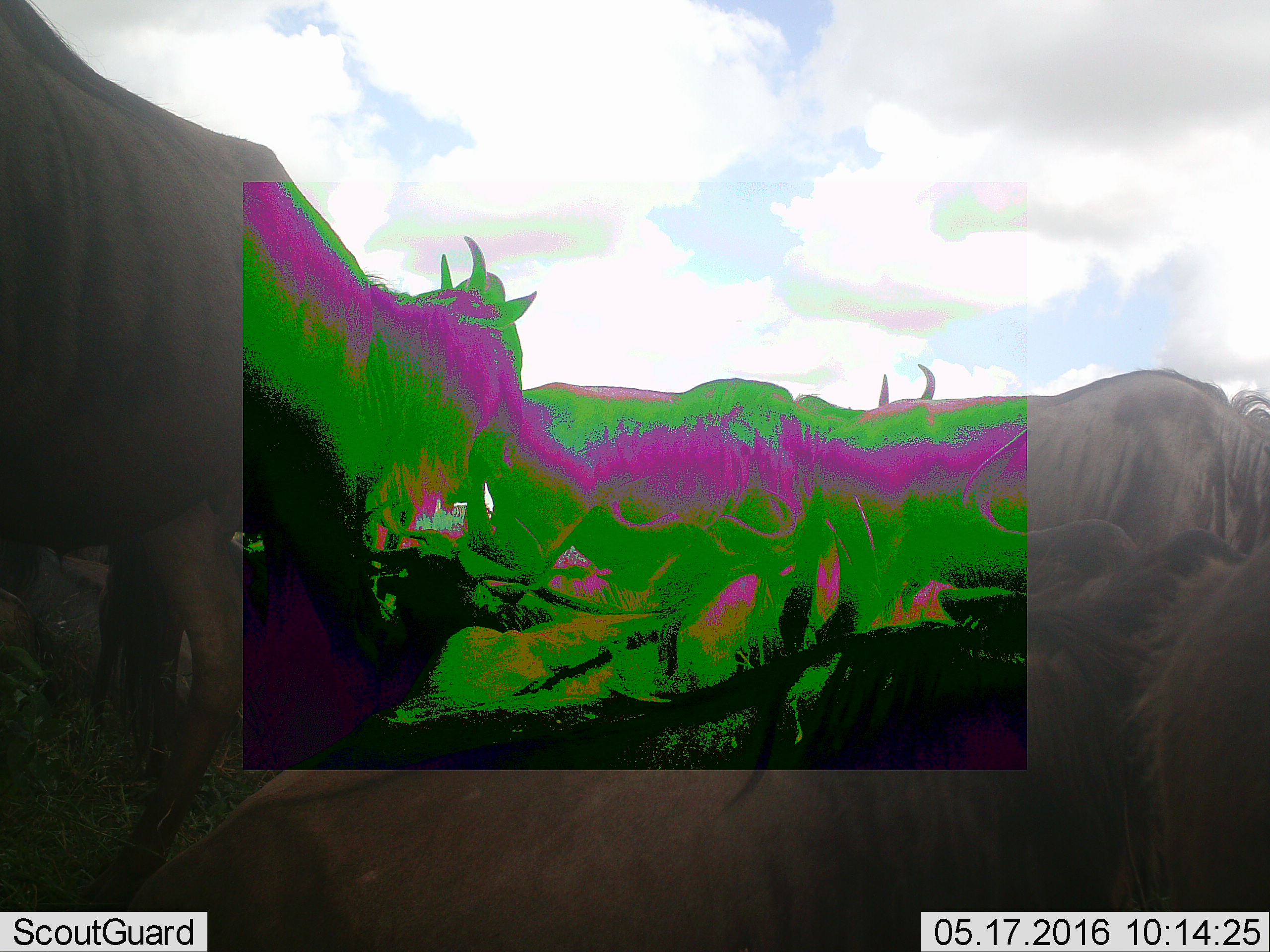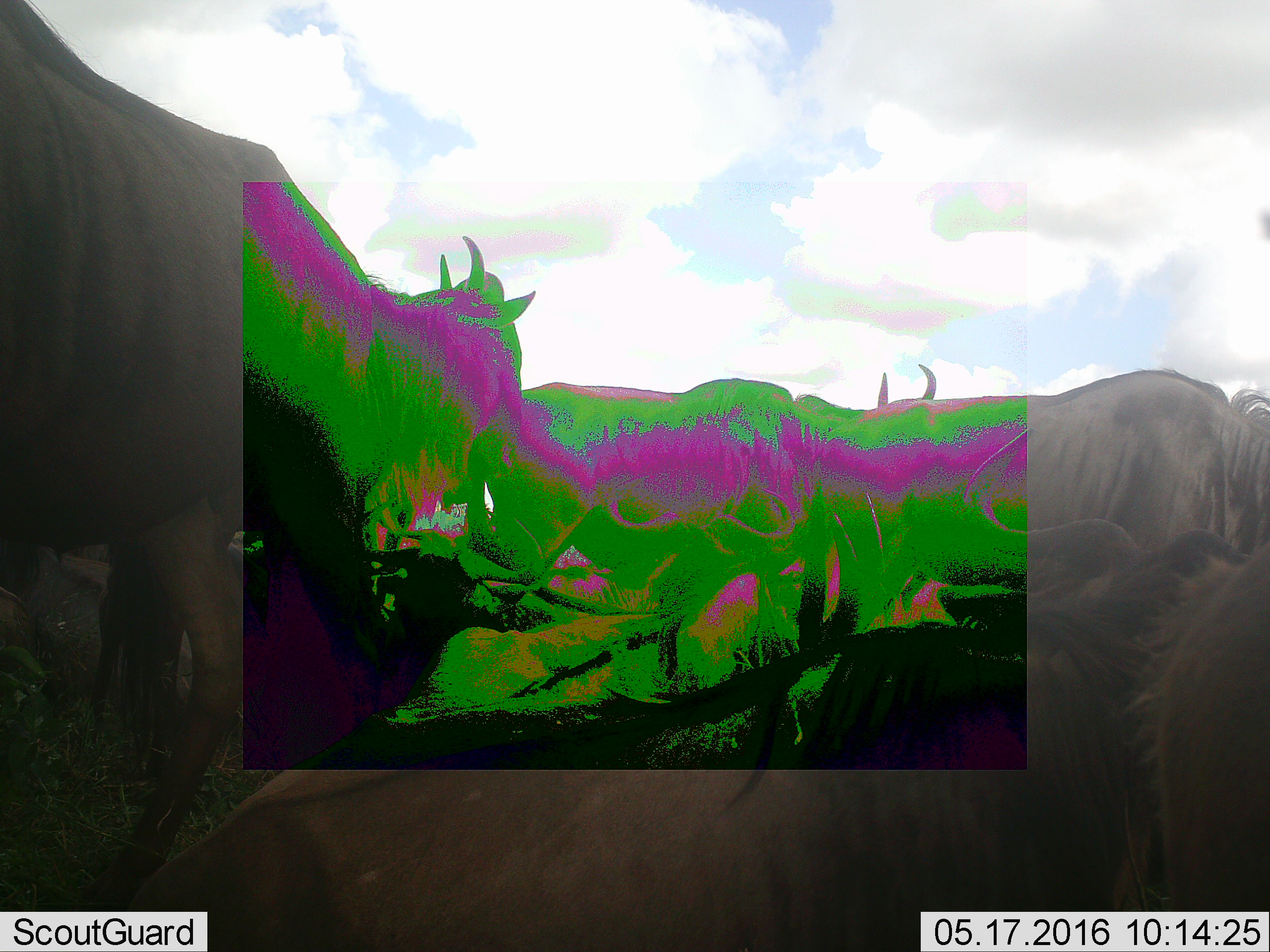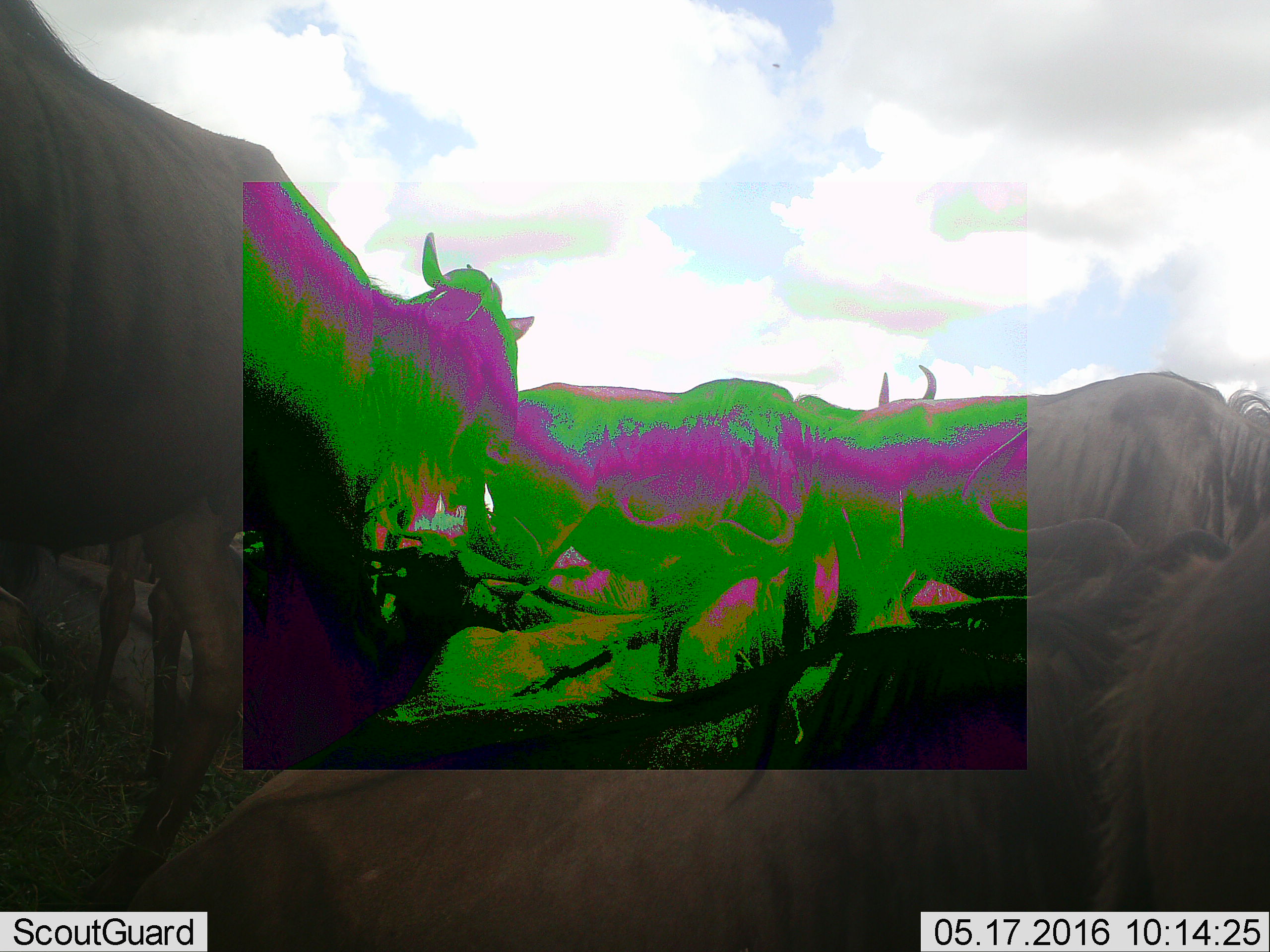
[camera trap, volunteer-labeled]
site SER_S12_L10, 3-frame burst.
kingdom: Animalia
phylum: Chordata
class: Mammalia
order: Artiodactyla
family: Bovidae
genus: Connochaetes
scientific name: Connochaetes taurinus taurinus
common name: blue wildebeest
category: wildebeestblue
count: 7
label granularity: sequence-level